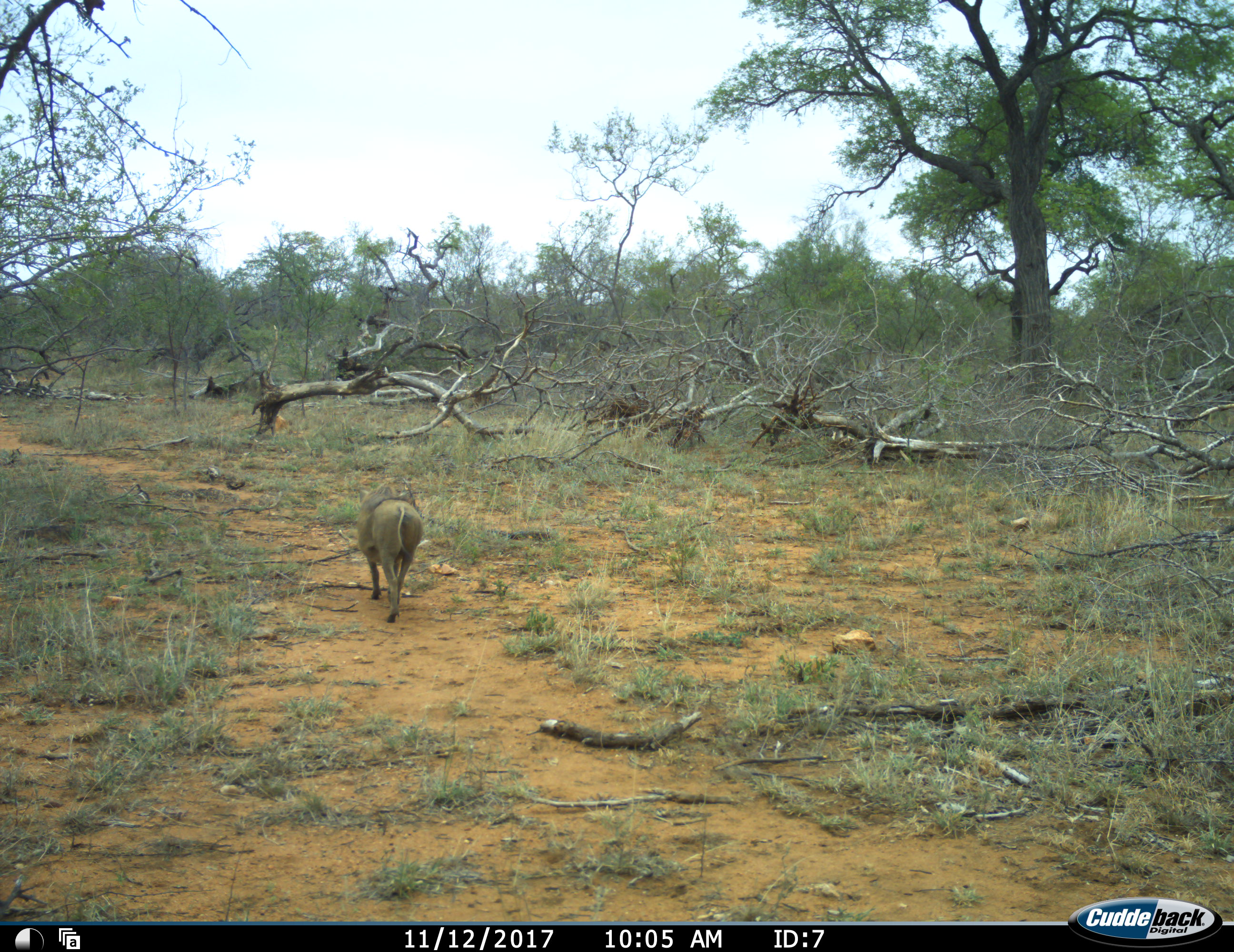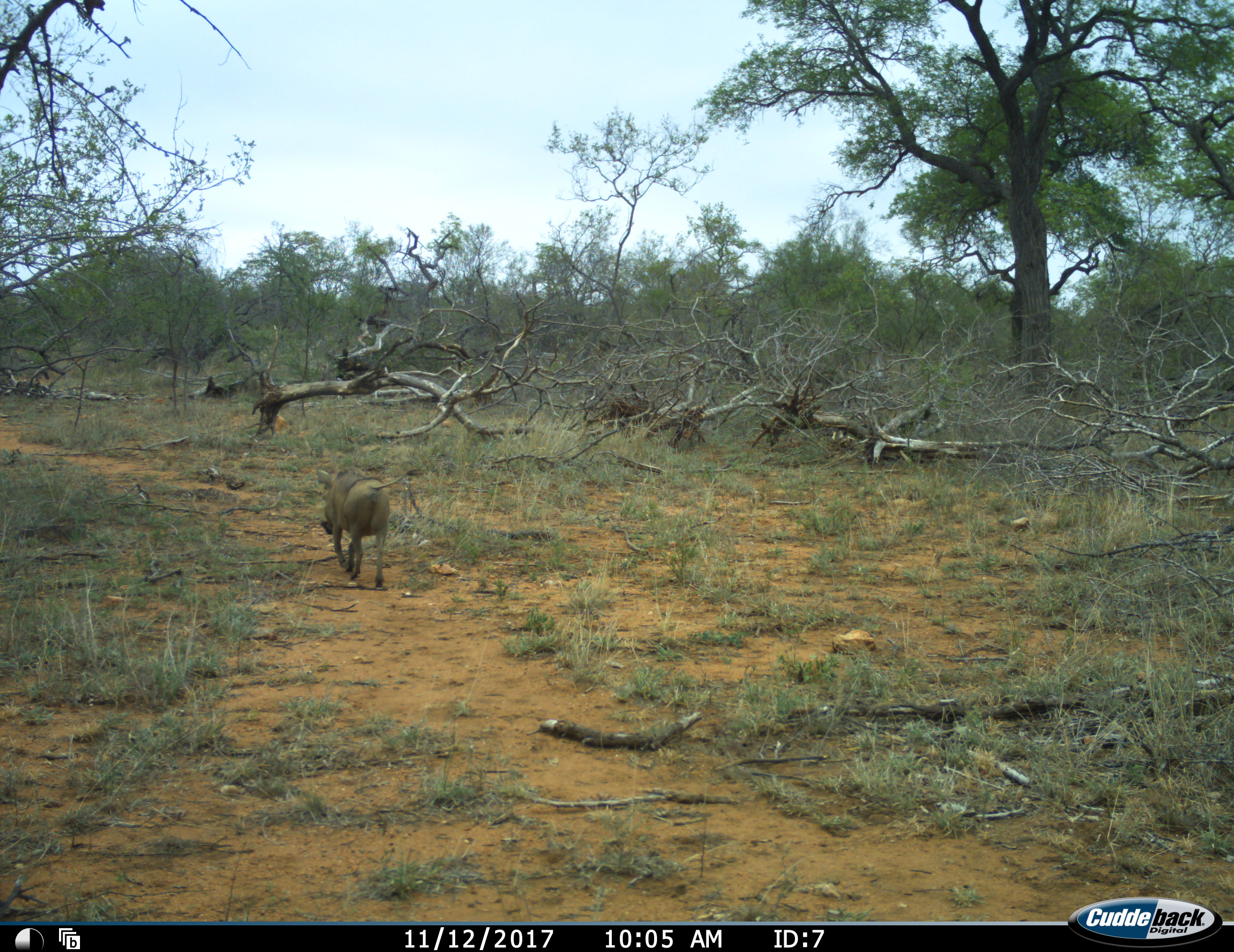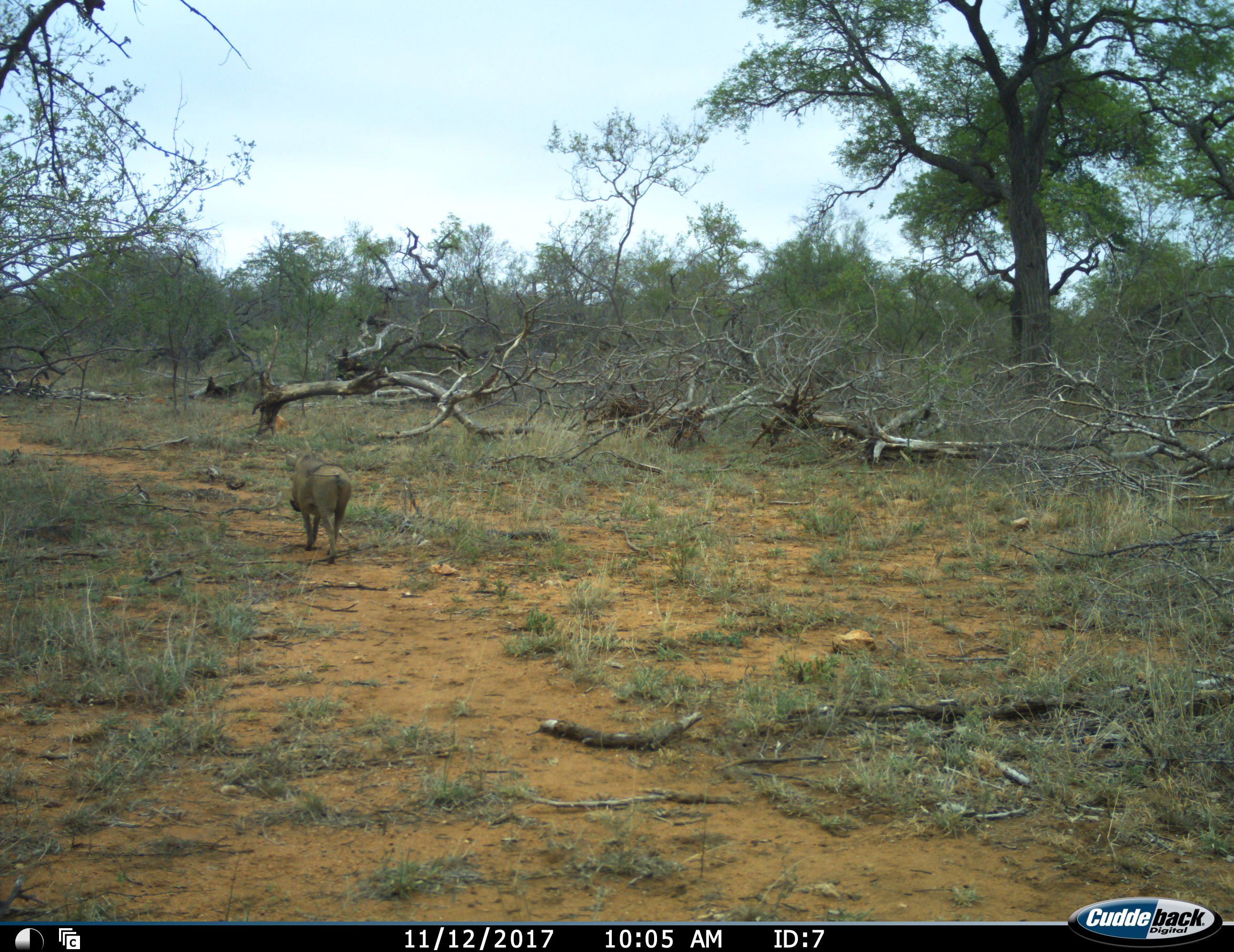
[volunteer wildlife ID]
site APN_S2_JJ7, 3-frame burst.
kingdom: Animalia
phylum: Chordata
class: Mammalia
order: Artiodactyla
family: Suidae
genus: Phacochoerus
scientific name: Phacochoerus africanus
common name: warthog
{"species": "warthog (Phacochoerus africanus)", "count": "1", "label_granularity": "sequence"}